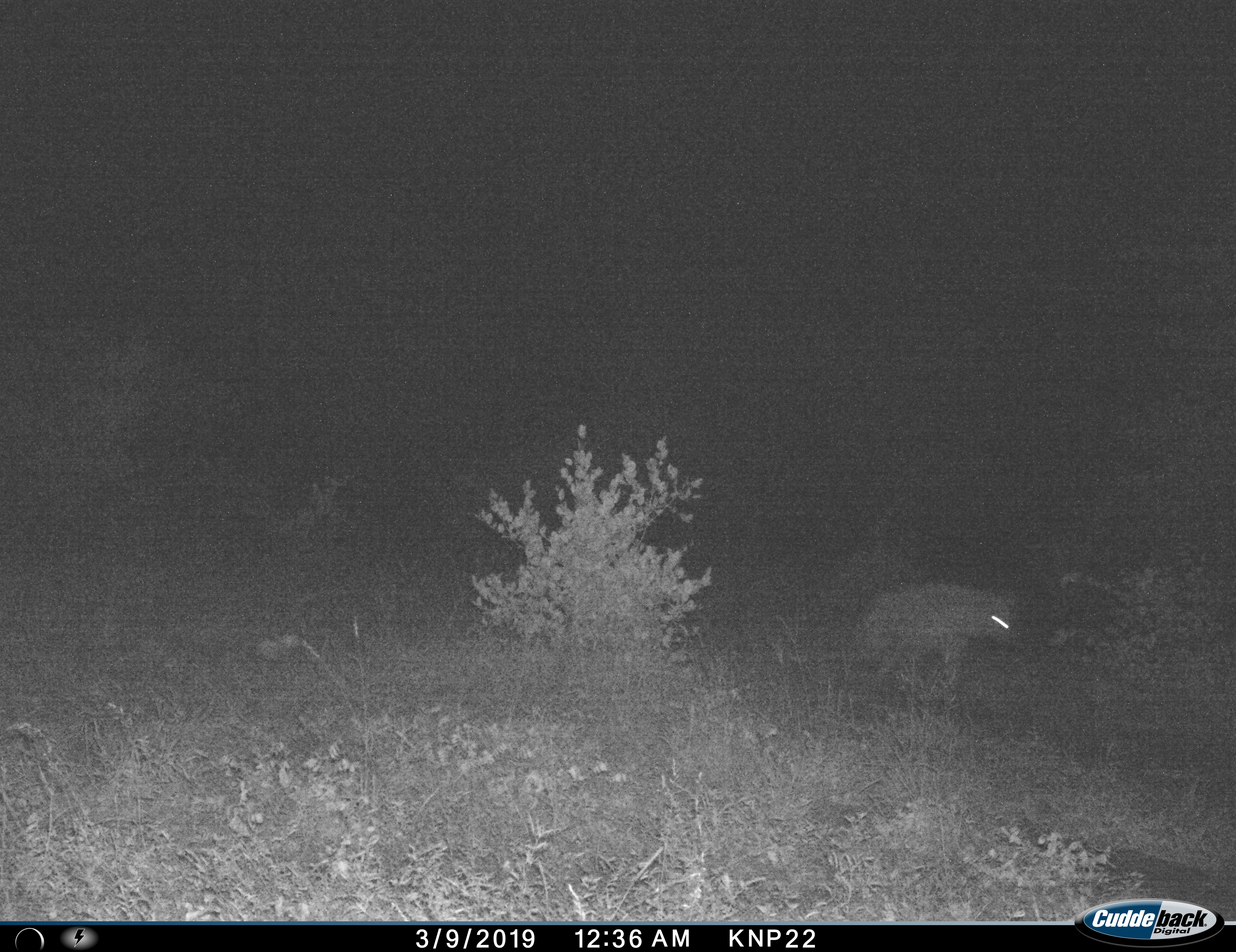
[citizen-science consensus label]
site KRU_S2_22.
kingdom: Animalia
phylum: Chordata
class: Mammalia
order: Carnivora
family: Hyaenidae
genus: Crocuta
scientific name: Crocuta crocuta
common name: spotted hyena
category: hyenaspotted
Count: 1.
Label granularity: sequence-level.